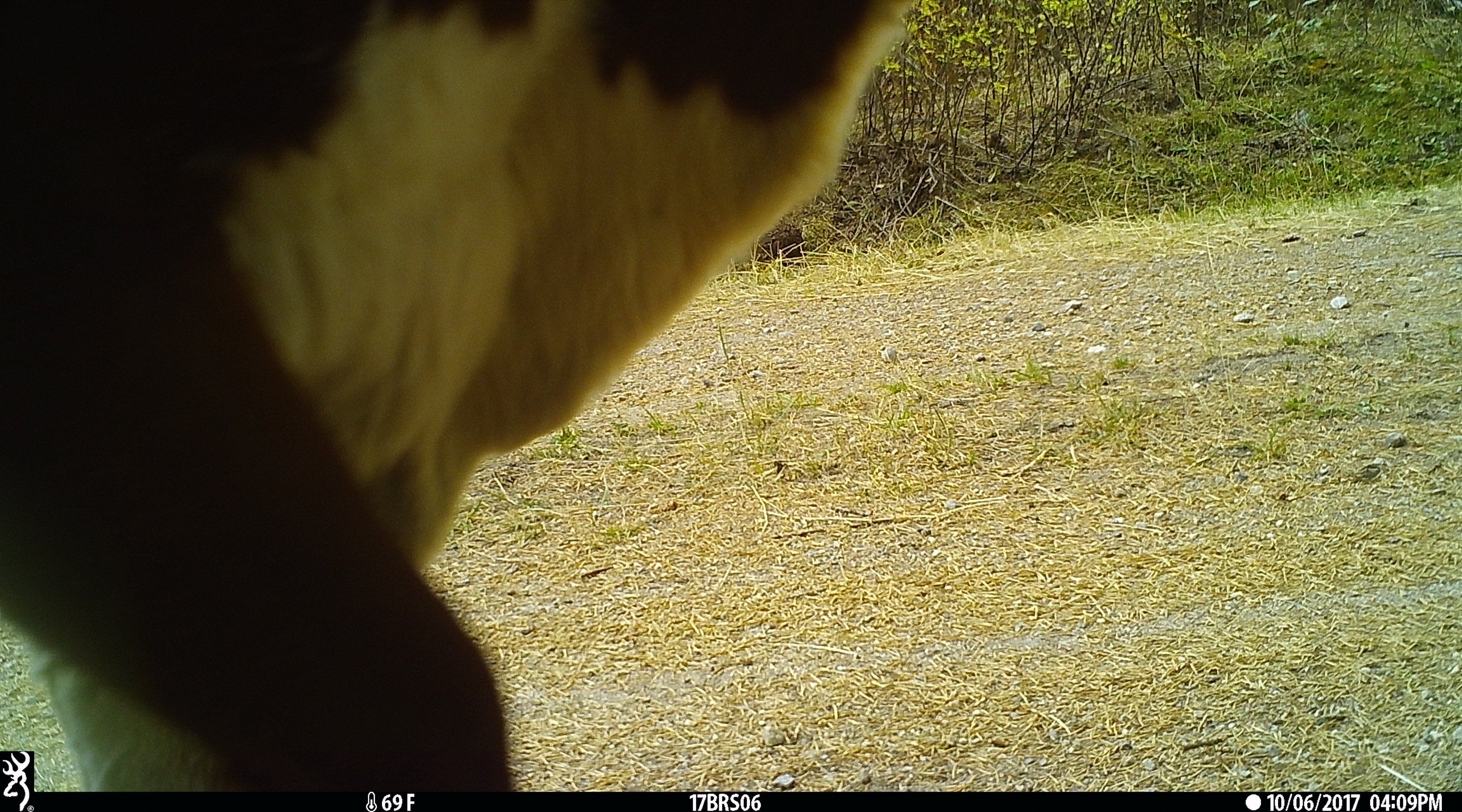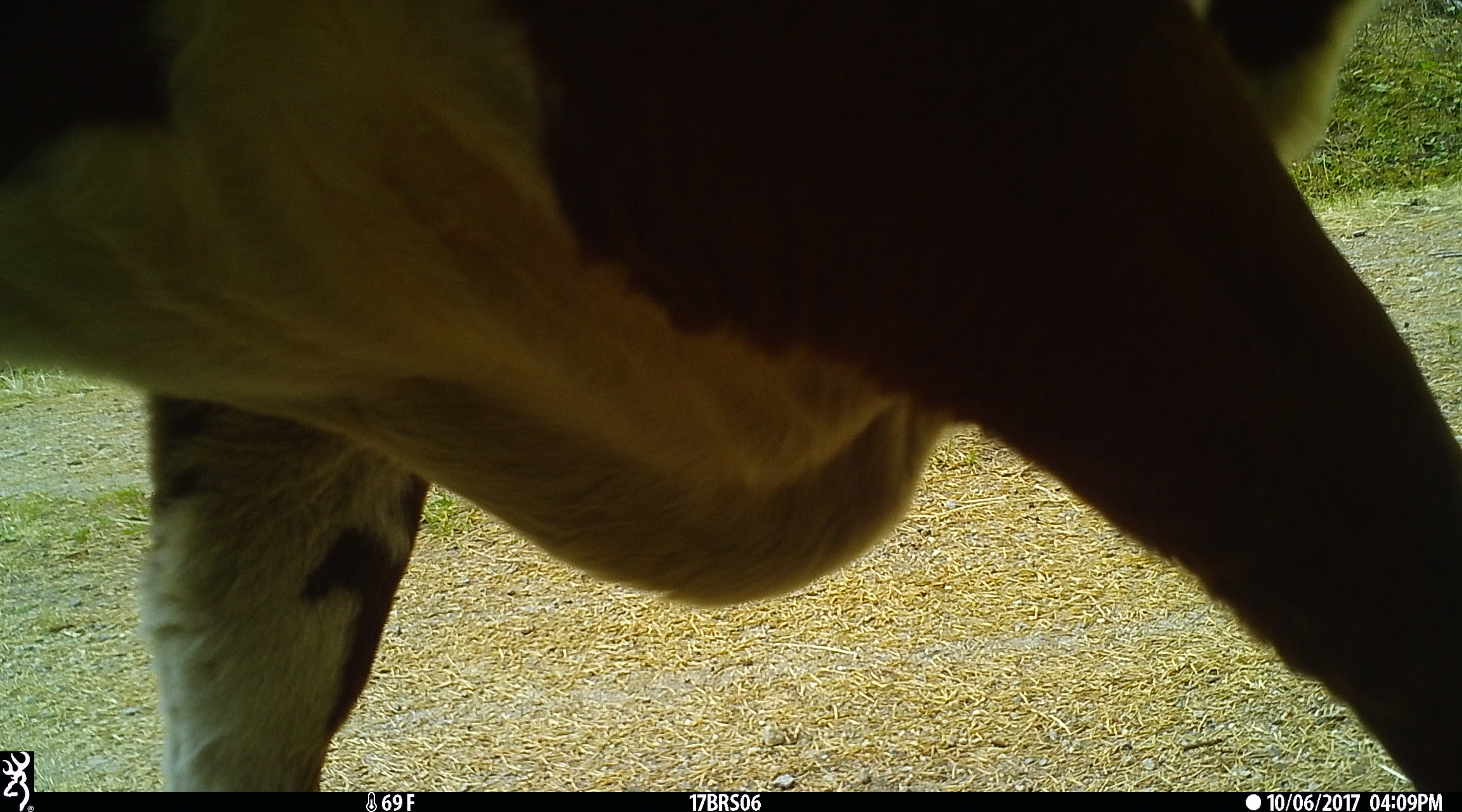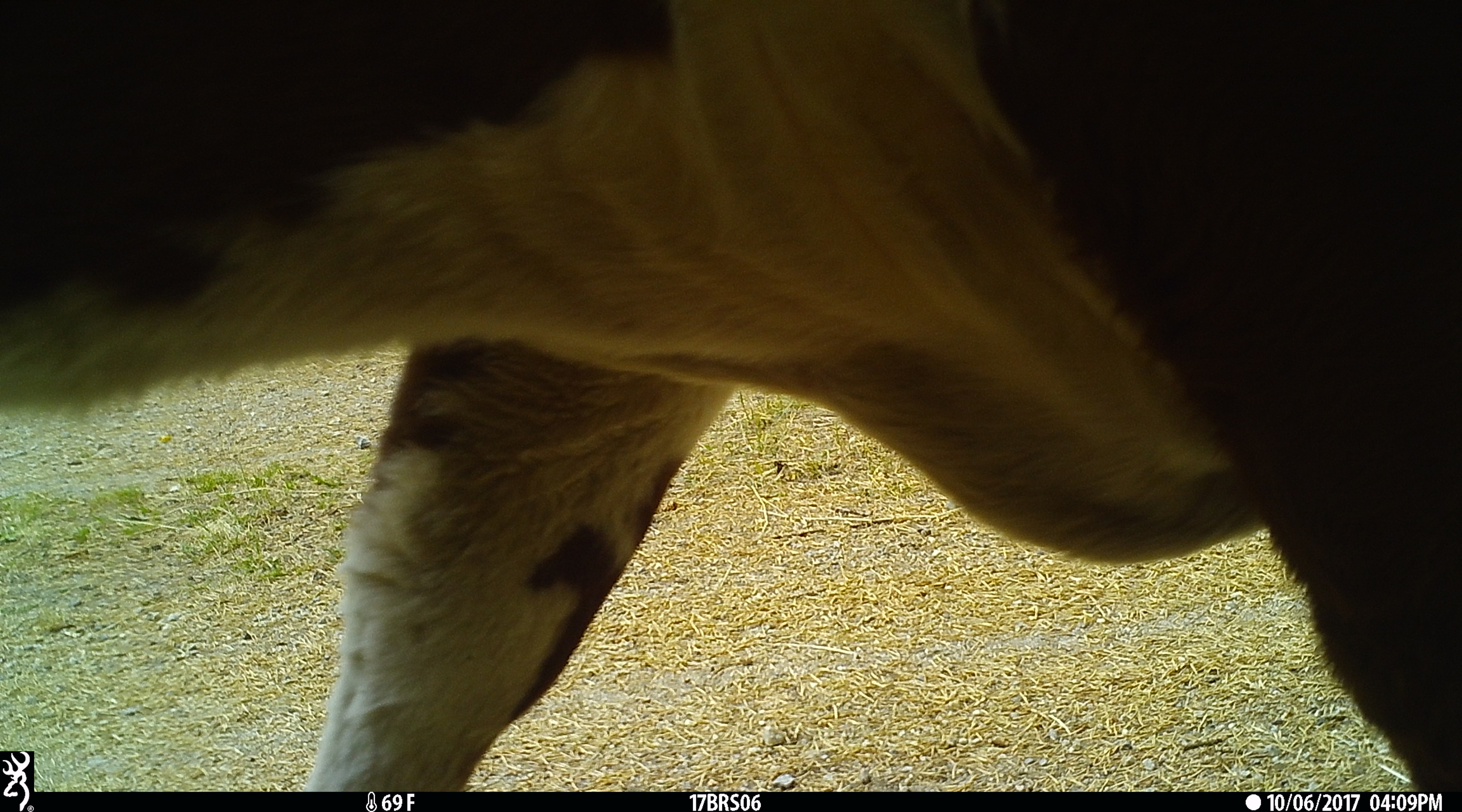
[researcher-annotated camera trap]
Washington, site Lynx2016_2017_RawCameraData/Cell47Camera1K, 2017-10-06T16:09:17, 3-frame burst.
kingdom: Animalia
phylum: Chordata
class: Mammalia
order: Artiodactyla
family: Bovidae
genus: Bos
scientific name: Bos taurus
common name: domestic cattle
Domestic cattle (Bos taurus). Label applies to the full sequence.